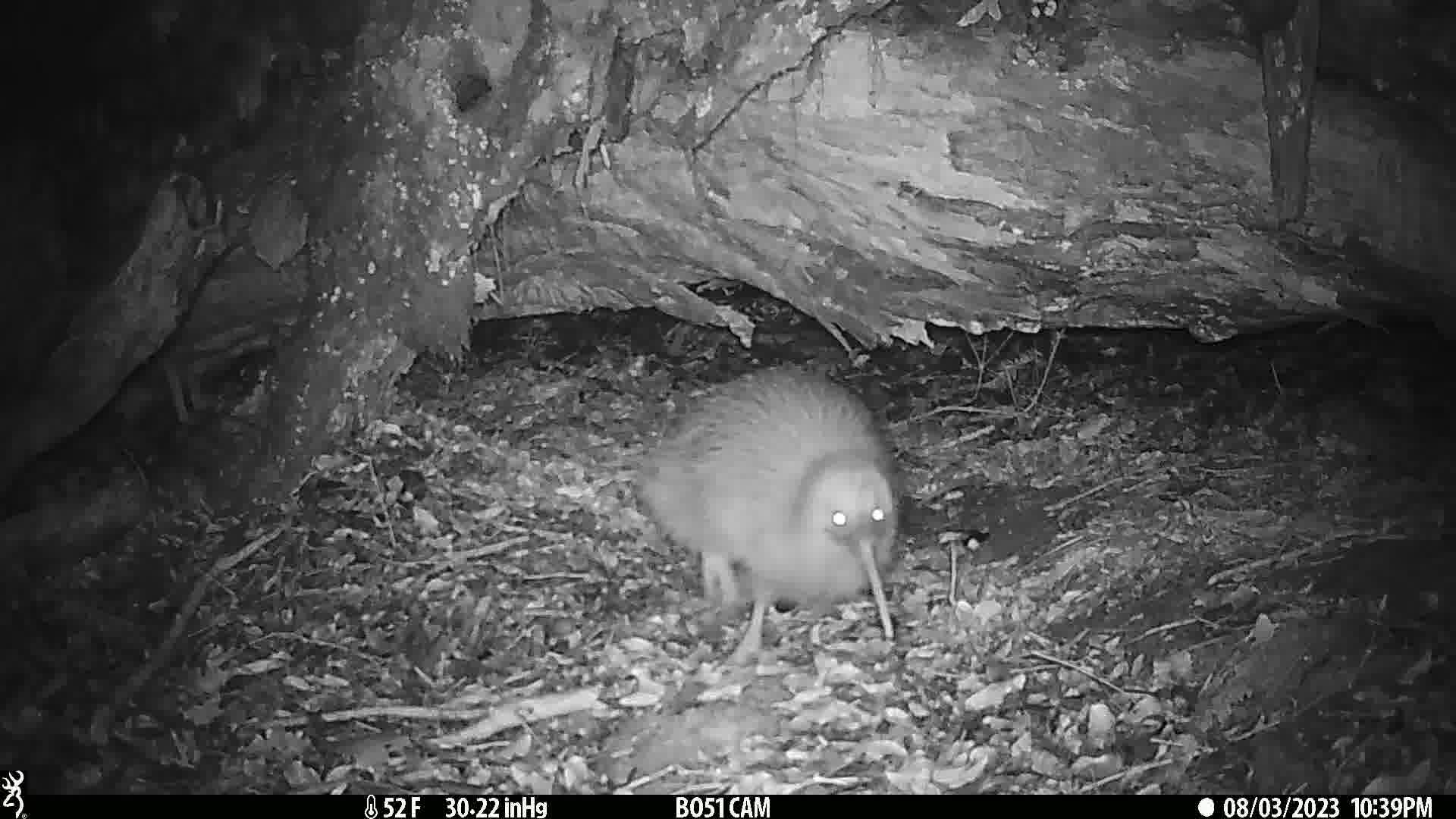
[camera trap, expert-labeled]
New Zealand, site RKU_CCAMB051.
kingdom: Animalia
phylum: Chordata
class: Aves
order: Apterygiformes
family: Apterygidae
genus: Apteryx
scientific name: Apteryx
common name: kiwi